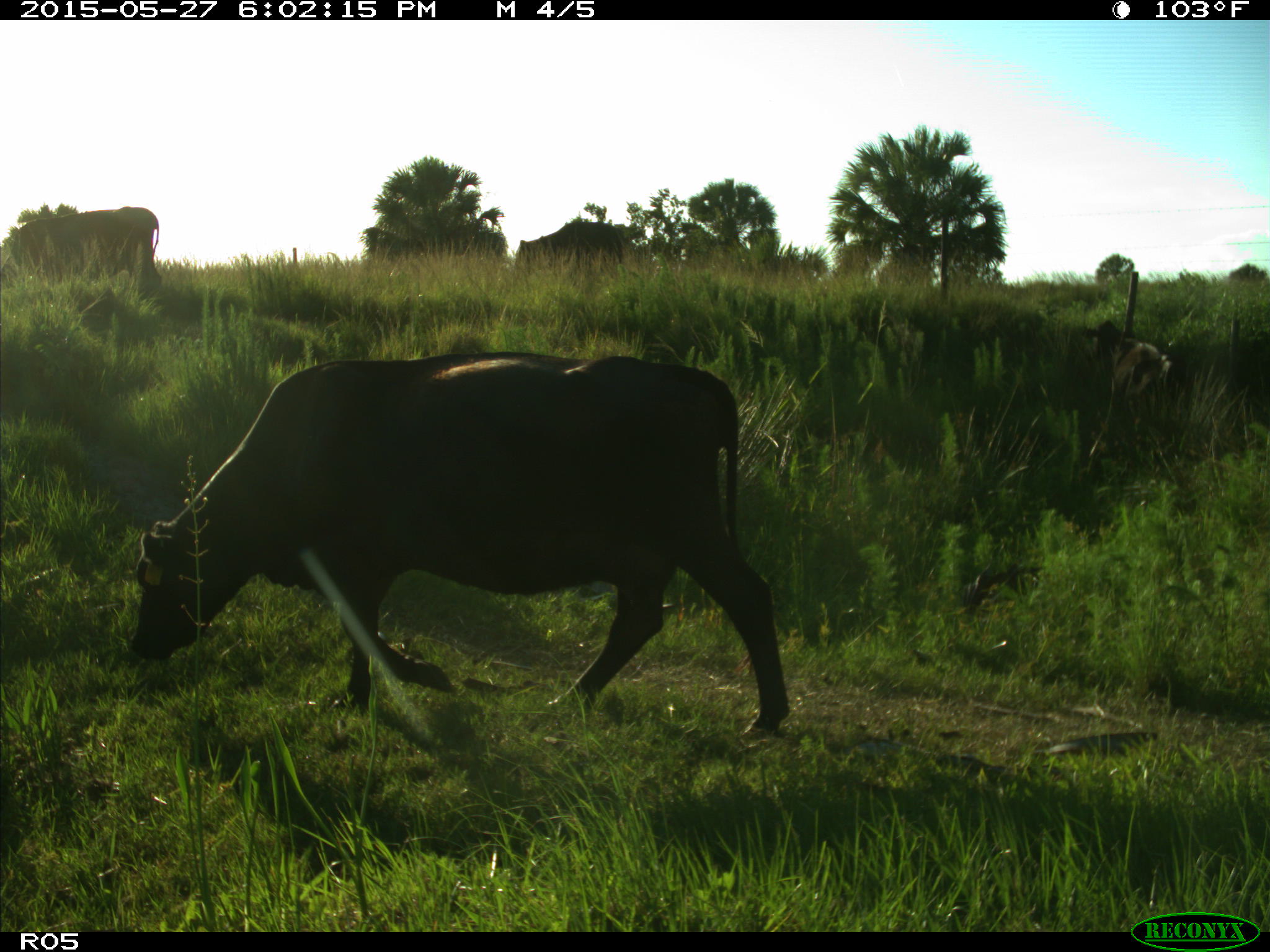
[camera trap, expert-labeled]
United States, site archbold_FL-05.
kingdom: Animalia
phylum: Chordata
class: Mammalia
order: Artiodactyla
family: Bovidae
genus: Bos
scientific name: Bos taurus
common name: domestic cow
Bos taurus (domestic cow).